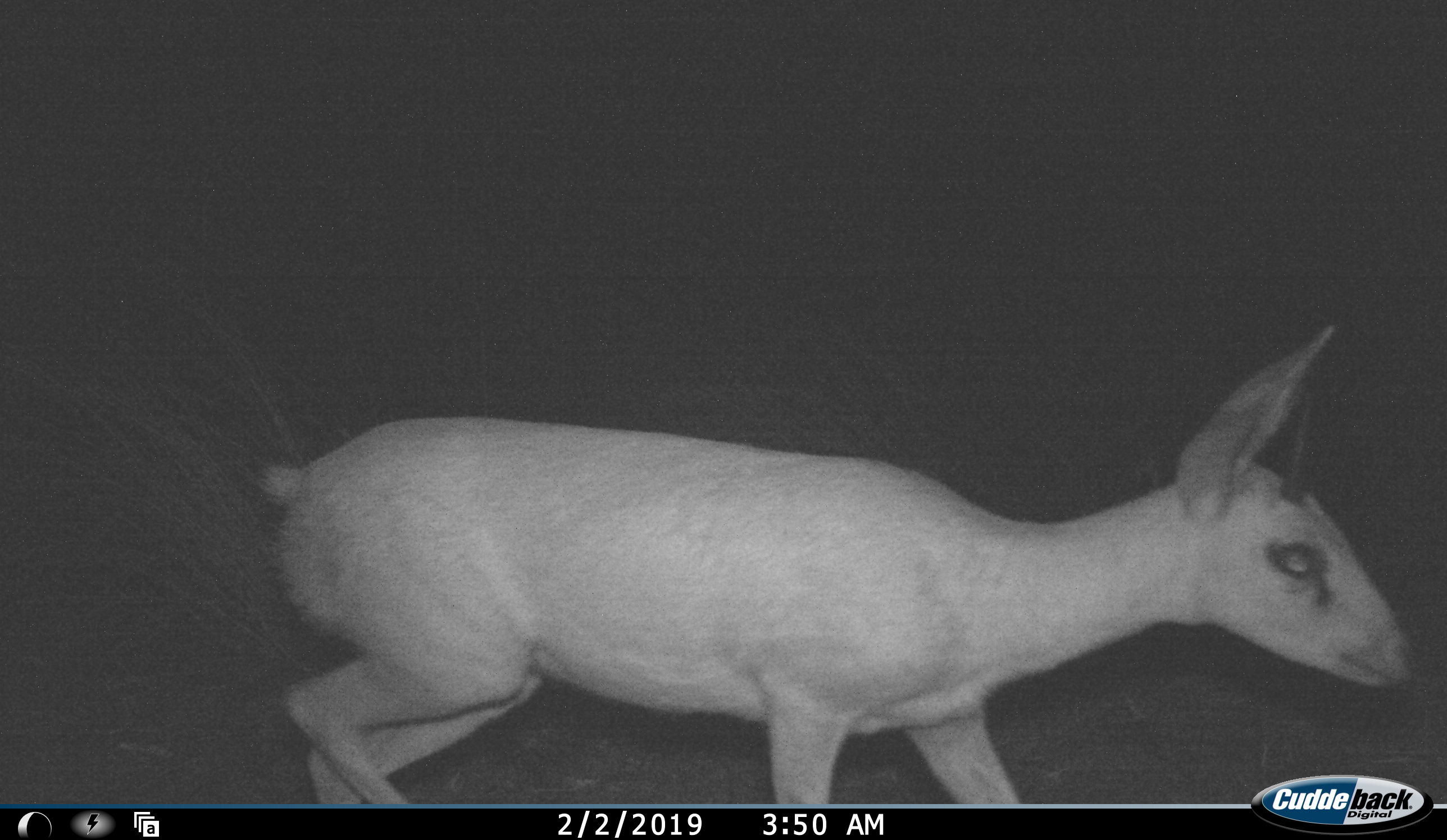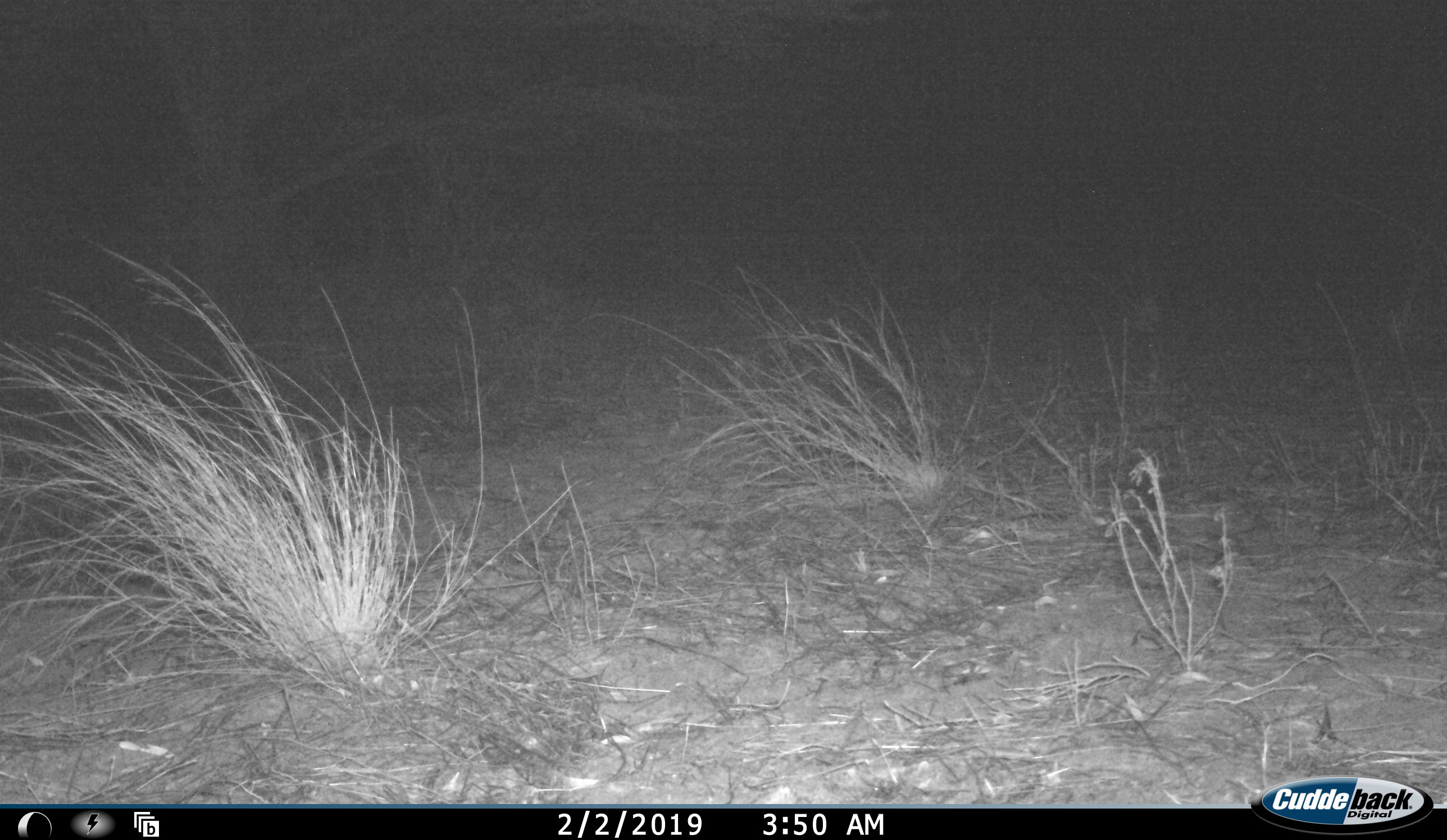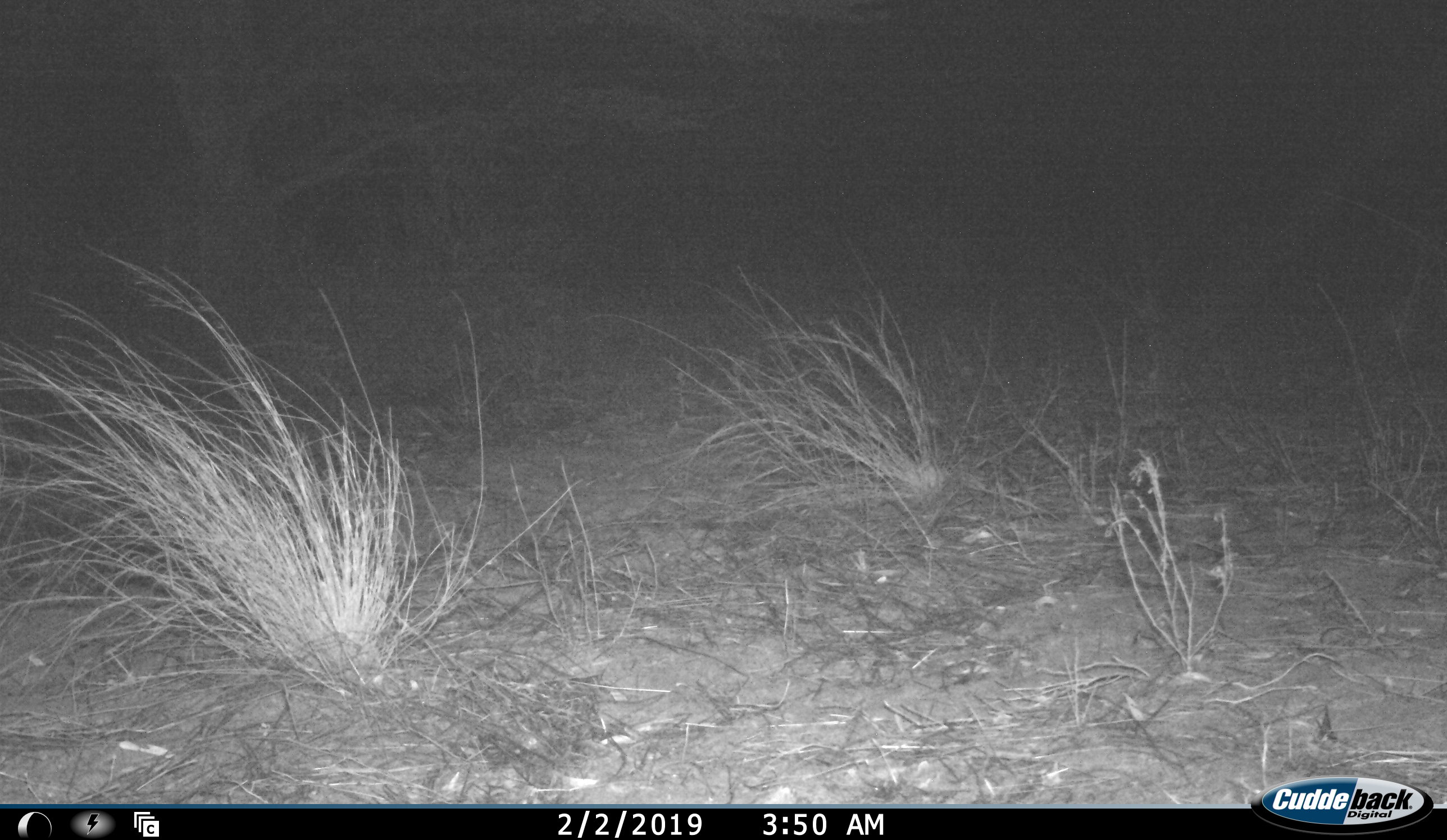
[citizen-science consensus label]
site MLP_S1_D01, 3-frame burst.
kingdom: Animalia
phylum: Chordata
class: Mammalia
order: Artiodactyla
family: Bovidae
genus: Raphicerus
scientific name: Raphicerus campestris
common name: steenbok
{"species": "steenbok (Raphicerus campestris)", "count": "1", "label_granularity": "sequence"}